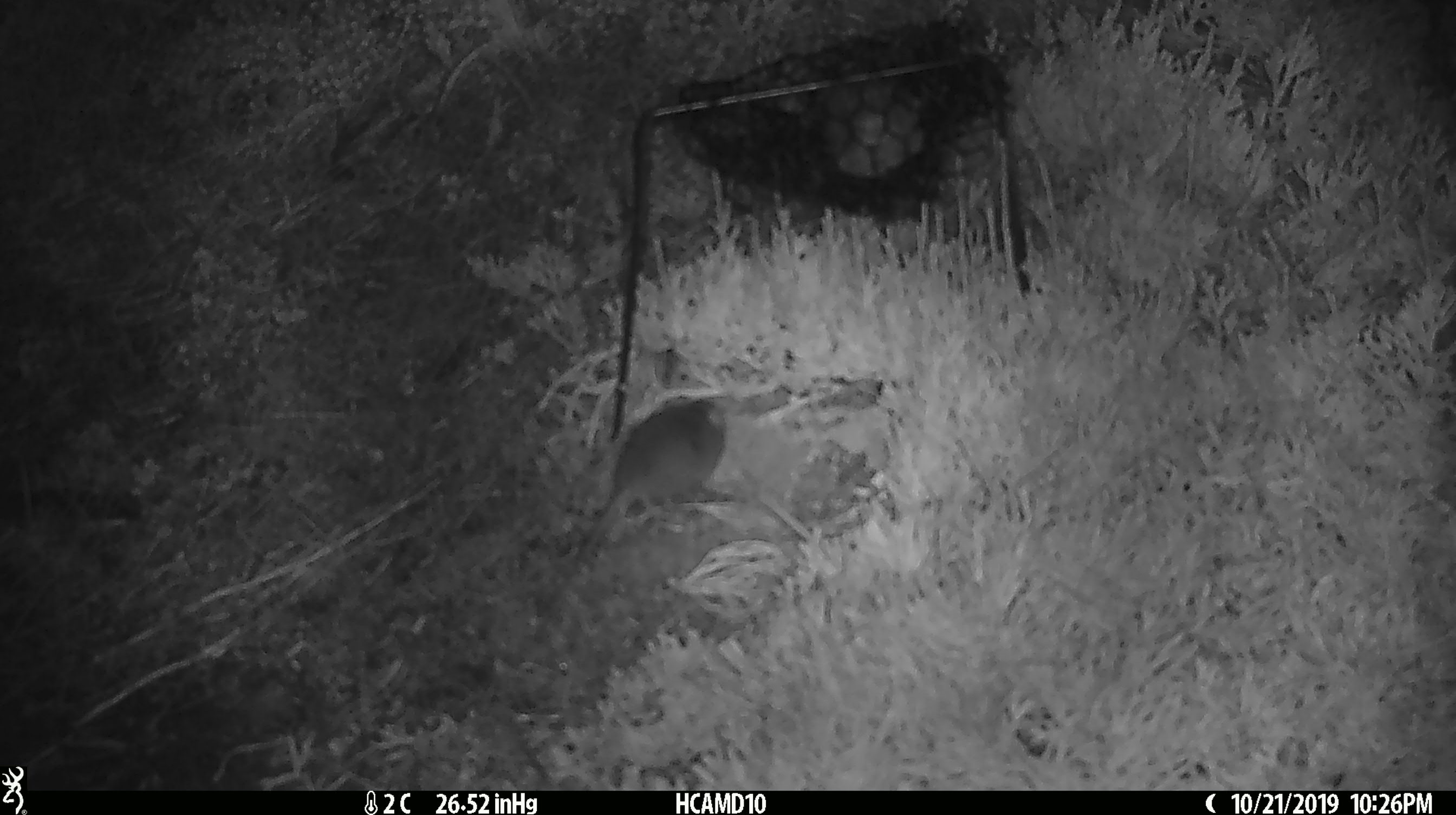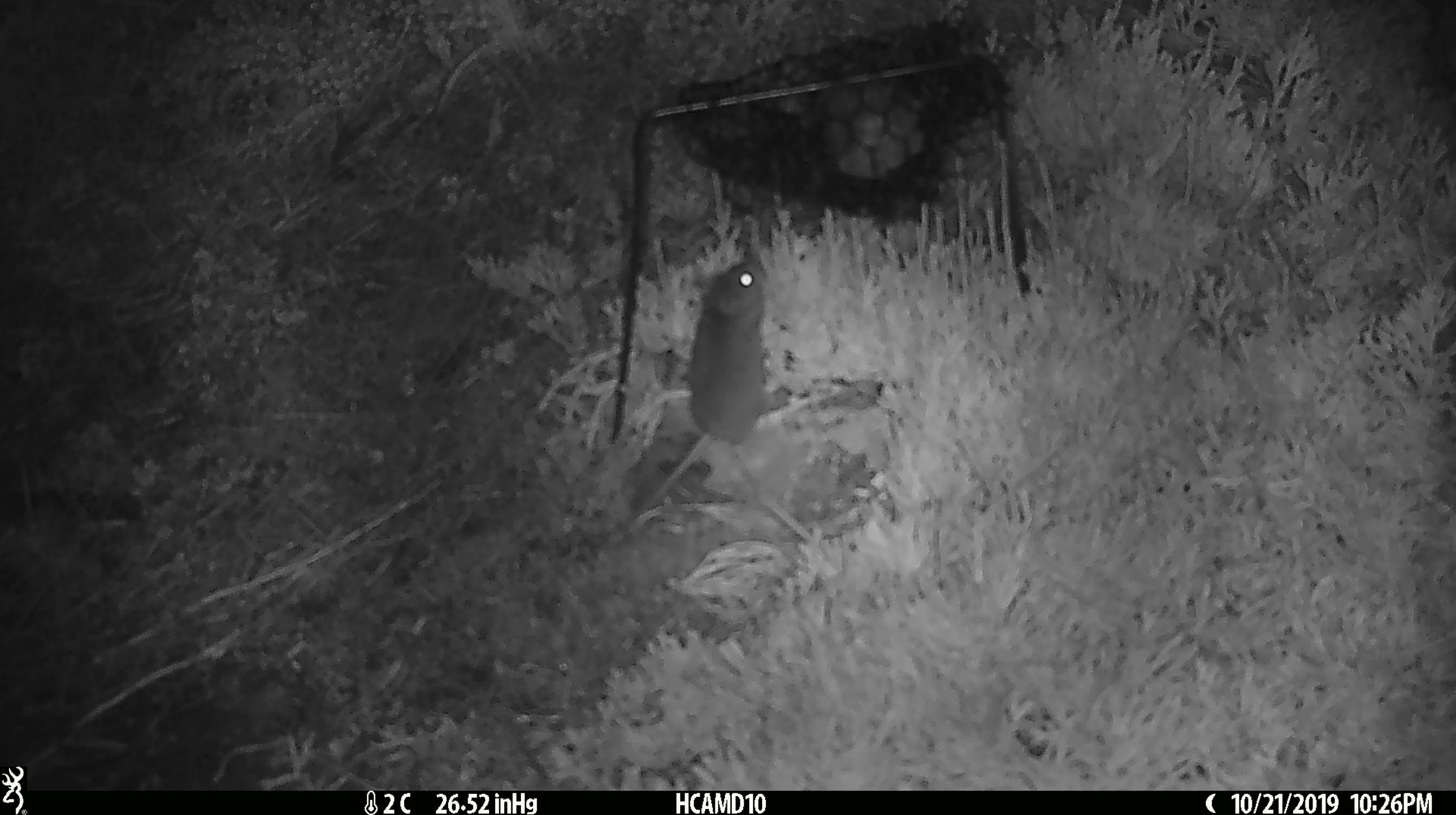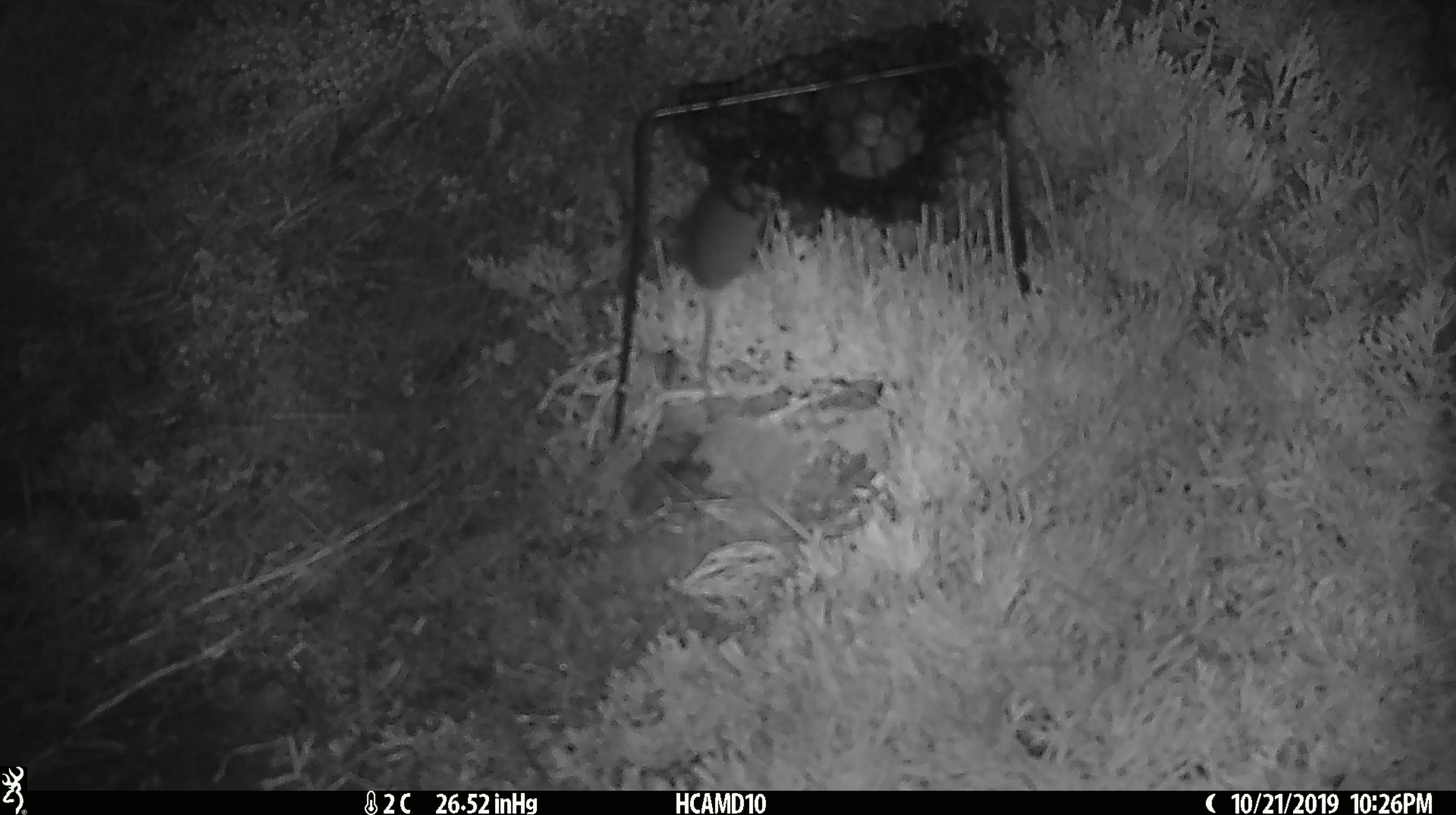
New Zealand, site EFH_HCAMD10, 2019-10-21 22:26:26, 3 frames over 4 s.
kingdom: Animalia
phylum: Chordata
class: Mammalia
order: Rodentia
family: Muridae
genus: Mus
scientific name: Mus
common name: mouse